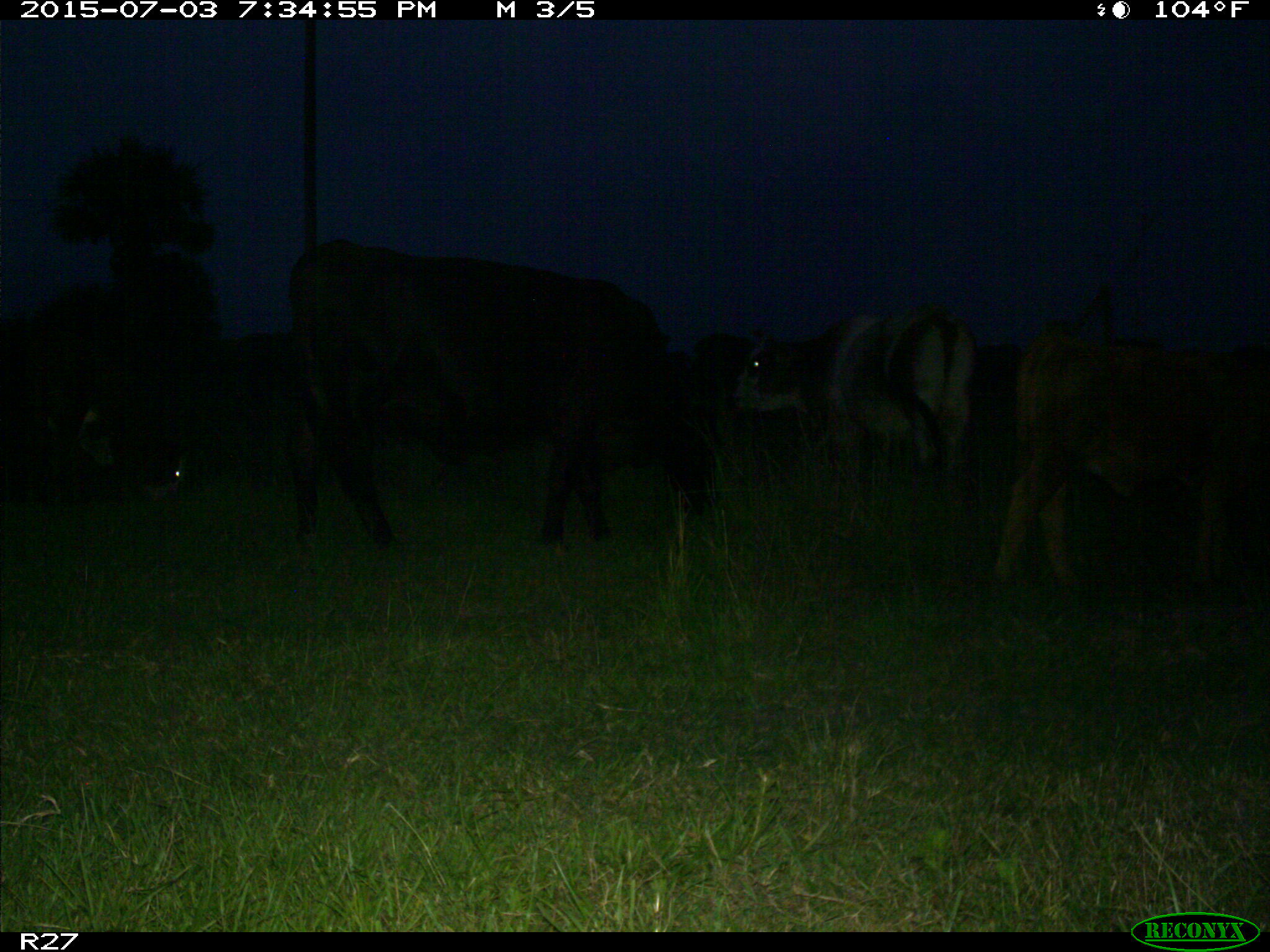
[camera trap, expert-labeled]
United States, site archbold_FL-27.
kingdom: Animalia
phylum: Chordata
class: Mammalia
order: Artiodactyla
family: Bovidae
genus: Bos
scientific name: Bos taurus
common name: domestic cow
Bos taurus (domestic cow).